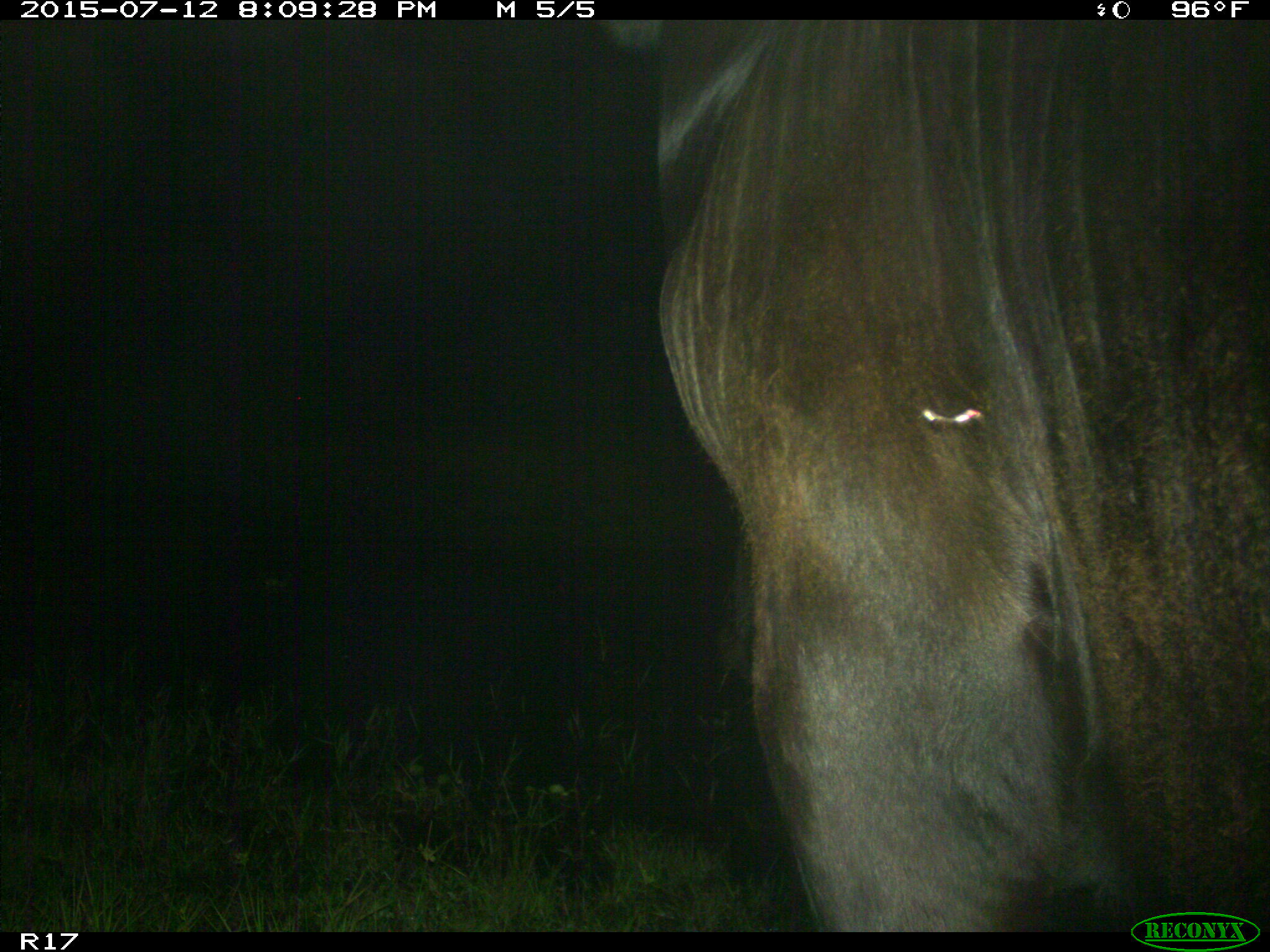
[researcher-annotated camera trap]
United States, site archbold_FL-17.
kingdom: Animalia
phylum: Chordata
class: Mammalia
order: Artiodactyla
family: Bovidae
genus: Bos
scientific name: Bos taurus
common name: domestic cow